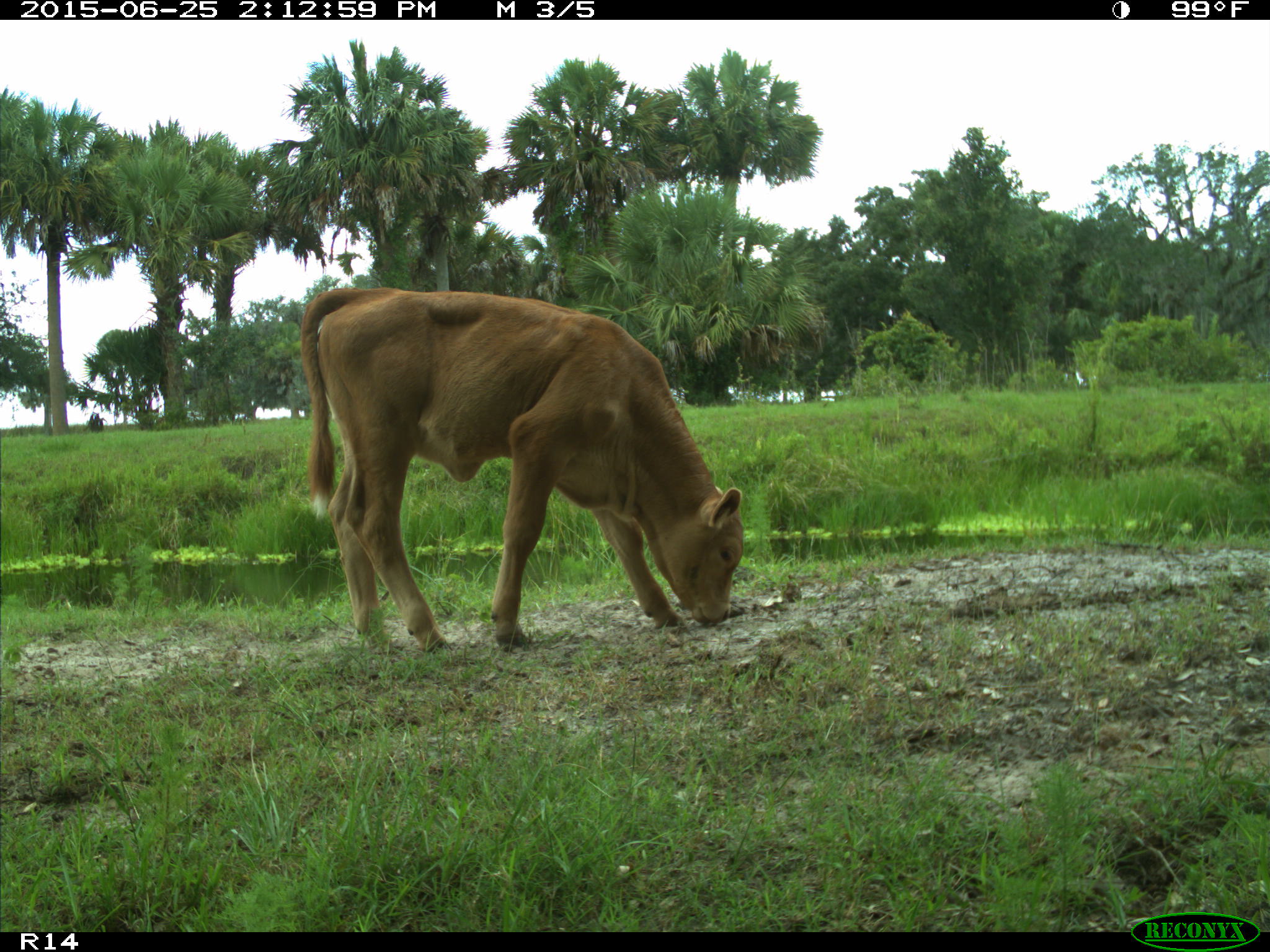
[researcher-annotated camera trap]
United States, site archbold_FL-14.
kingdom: Animalia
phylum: Chordata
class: Mammalia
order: Artiodactyla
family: Bovidae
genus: Bos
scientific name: Bos taurus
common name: domestic cow